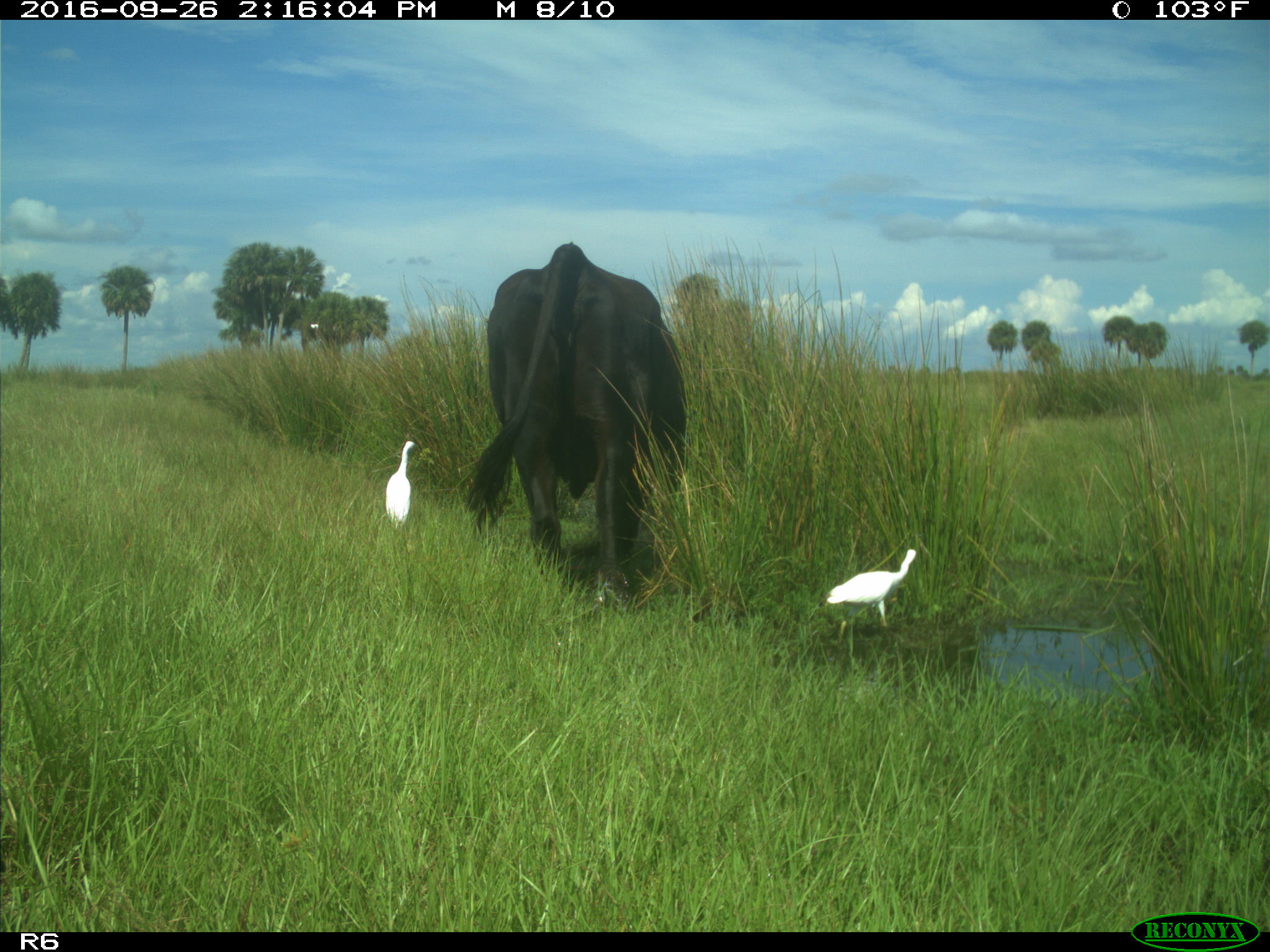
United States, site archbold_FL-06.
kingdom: Animalia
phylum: Chordata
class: Mammalia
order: Artiodactyla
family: Bovidae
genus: Bos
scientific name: Bos taurus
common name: domestic cow